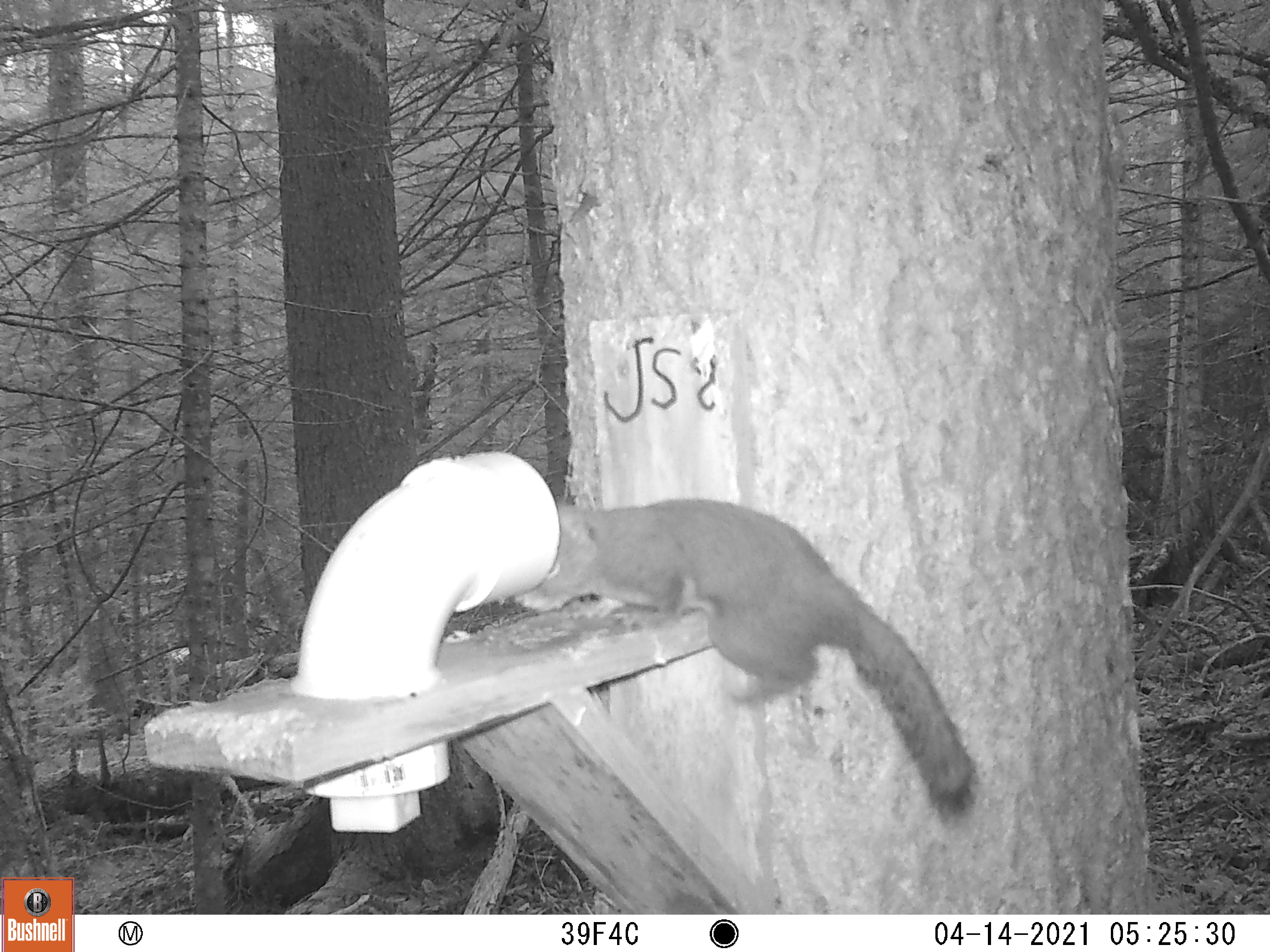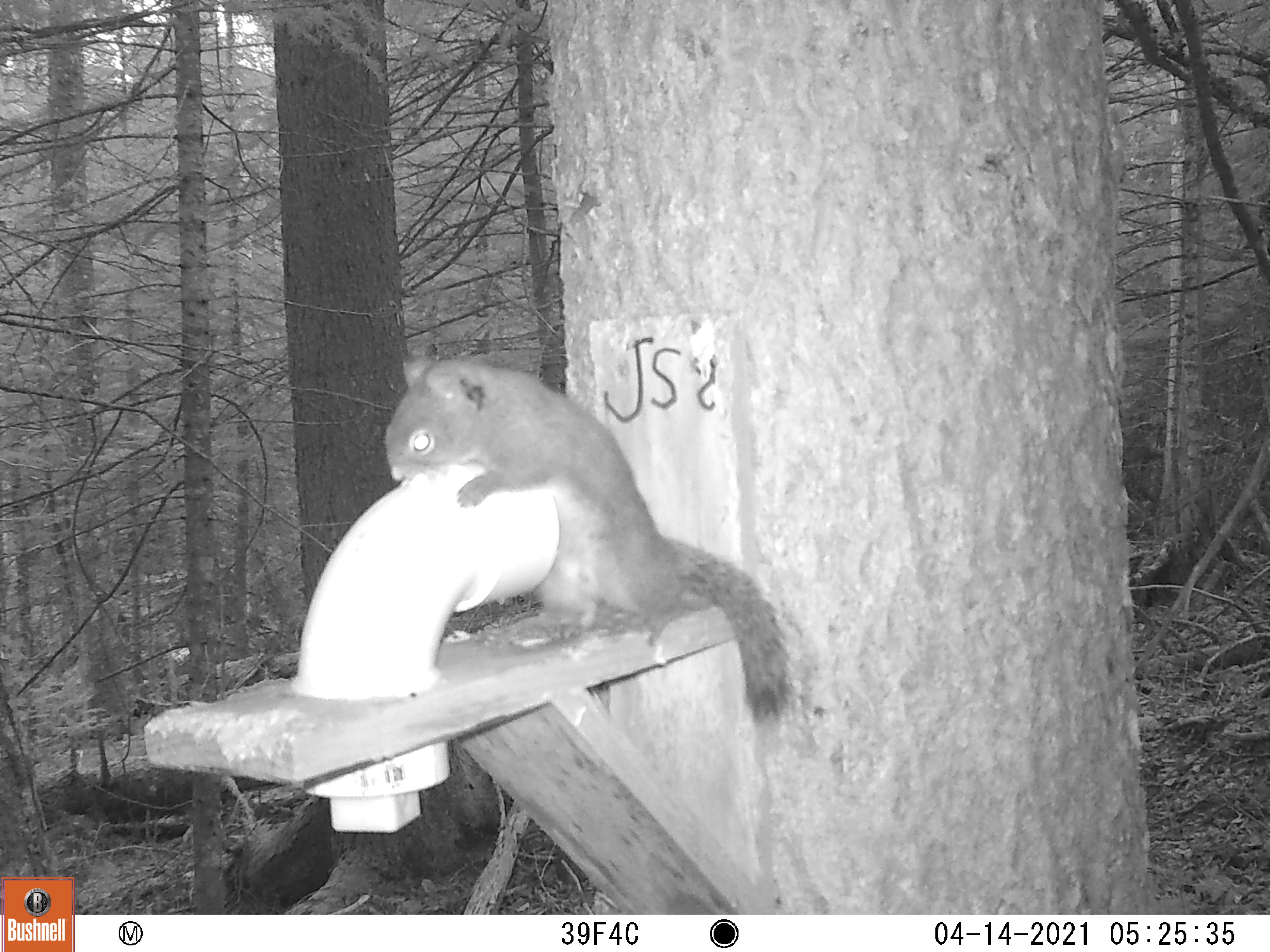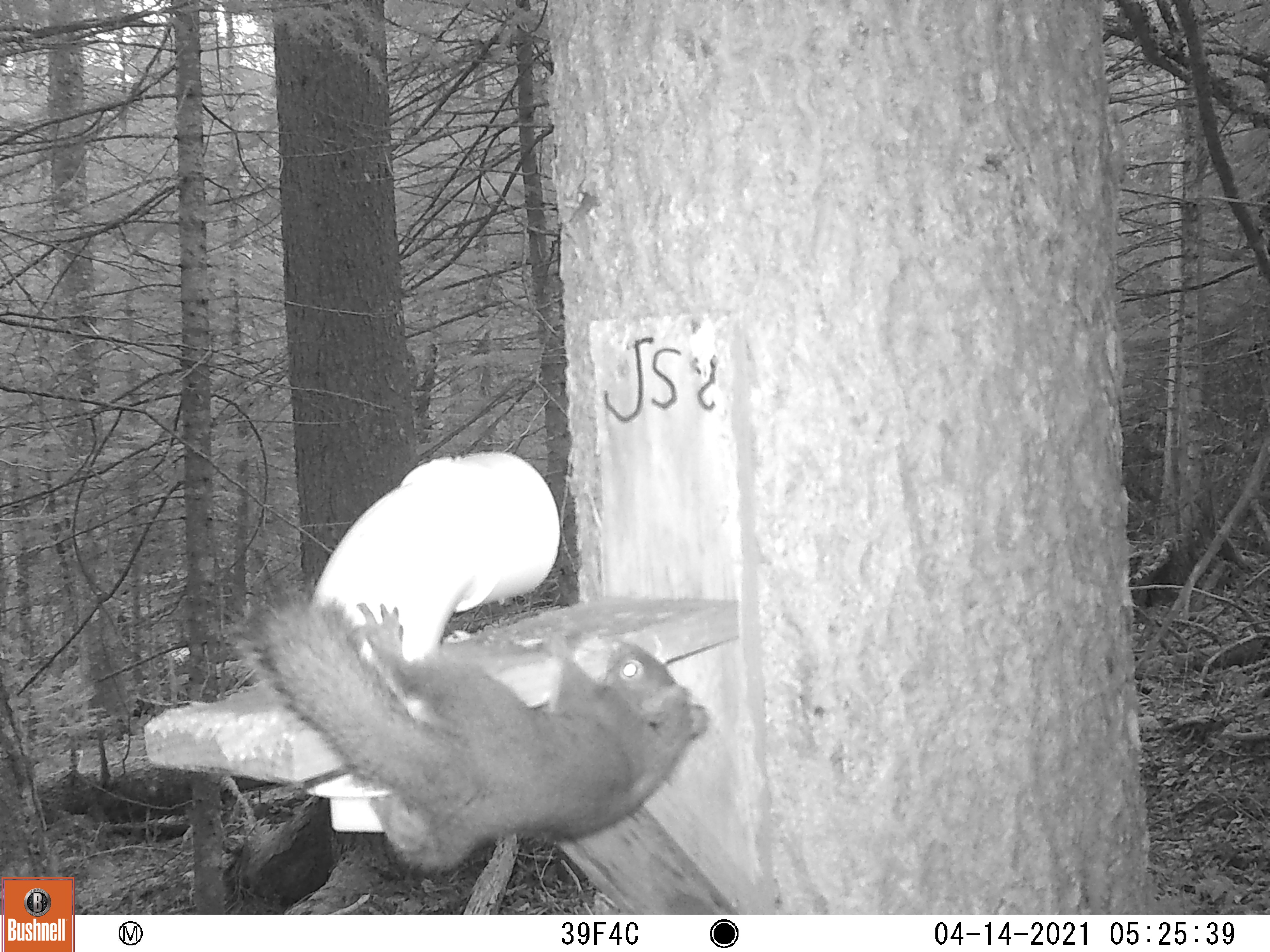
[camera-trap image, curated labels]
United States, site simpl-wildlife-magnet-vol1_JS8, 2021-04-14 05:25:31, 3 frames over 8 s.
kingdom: Animalia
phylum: Chordata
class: Mammalia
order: Rodentia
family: Sciuridae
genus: Tamiasciurus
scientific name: Tamiasciurus hudsonicus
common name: red squirrel